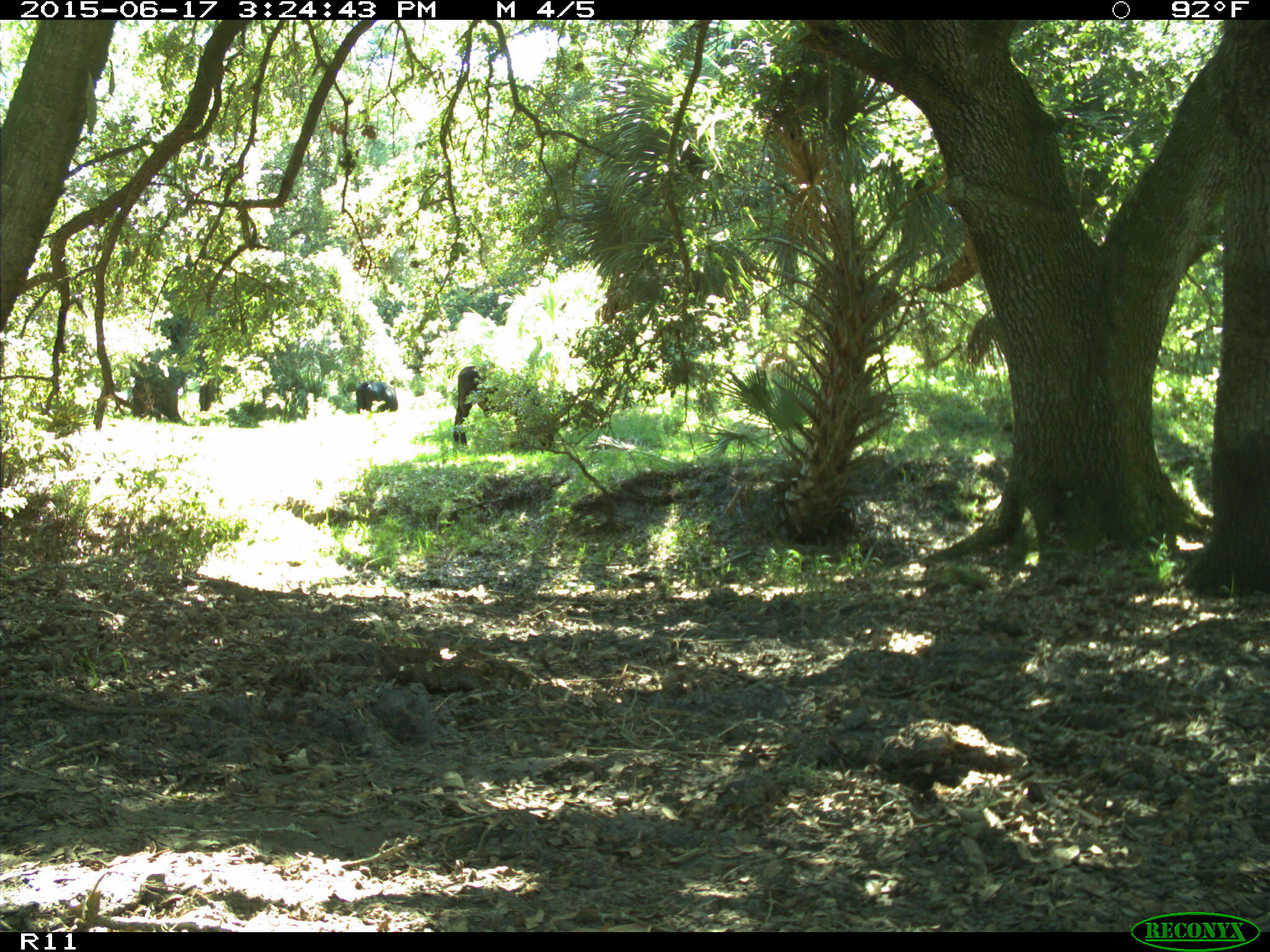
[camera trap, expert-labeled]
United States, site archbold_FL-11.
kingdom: Animalia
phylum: Chordata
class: Mammalia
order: Artiodactyla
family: Bovidae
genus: Bos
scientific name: Bos taurus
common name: domestic cow